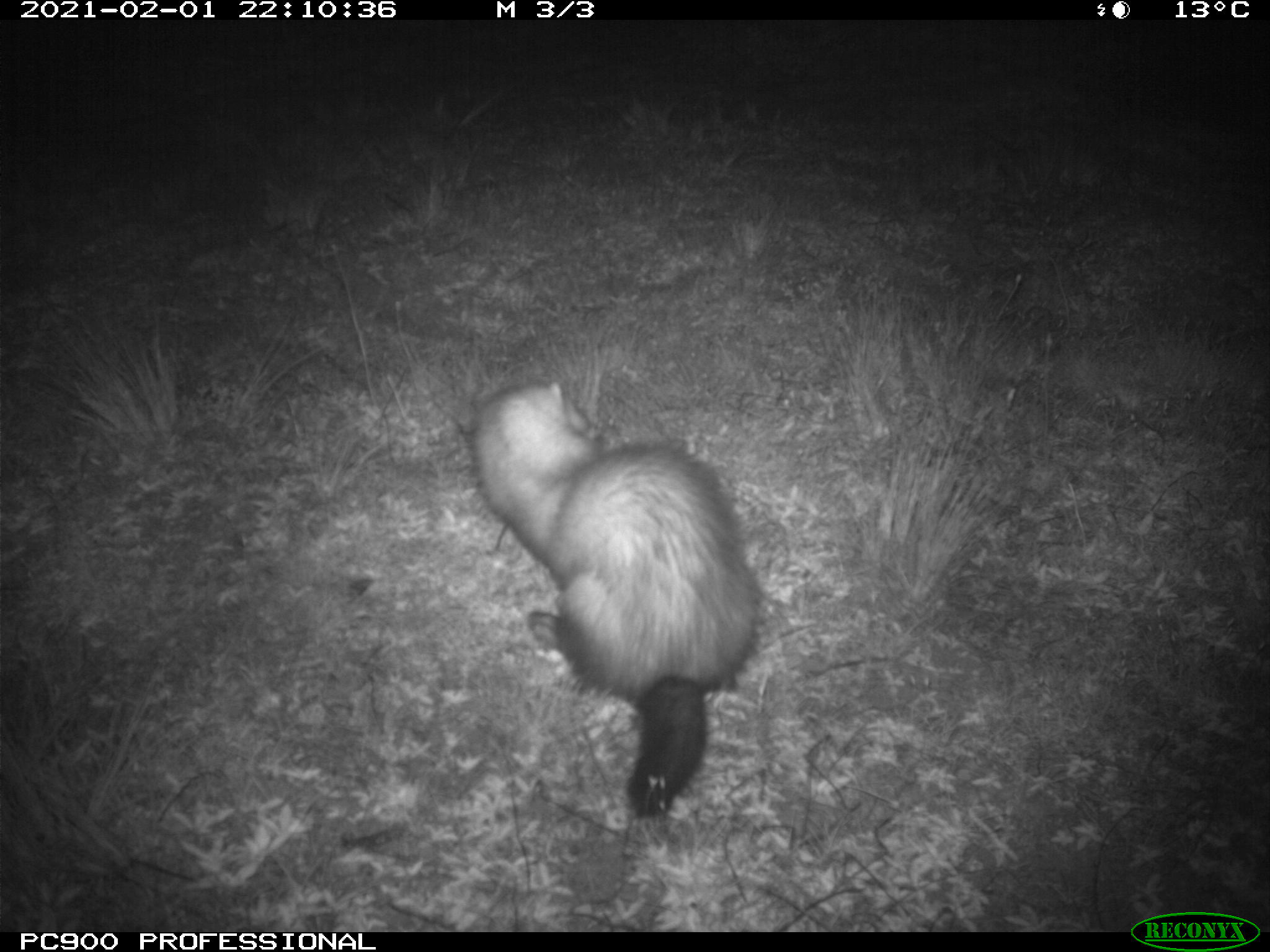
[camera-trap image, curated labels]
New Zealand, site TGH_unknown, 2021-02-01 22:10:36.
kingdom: Animalia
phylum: Chordata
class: Mammalia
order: Carnivora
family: Mustelidae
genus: Mustela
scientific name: Mustela furo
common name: ferret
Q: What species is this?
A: Ferret (Mustela furo).